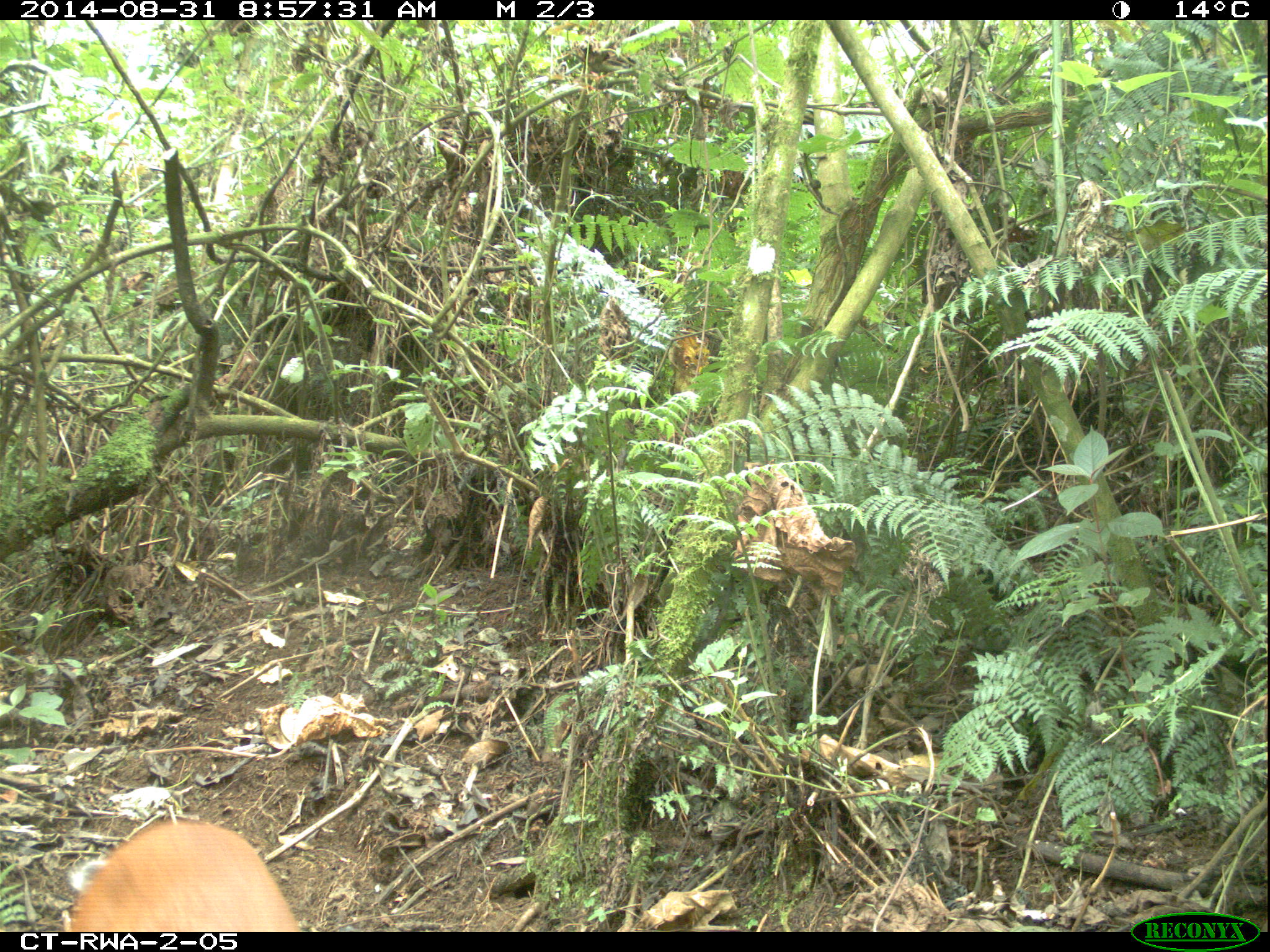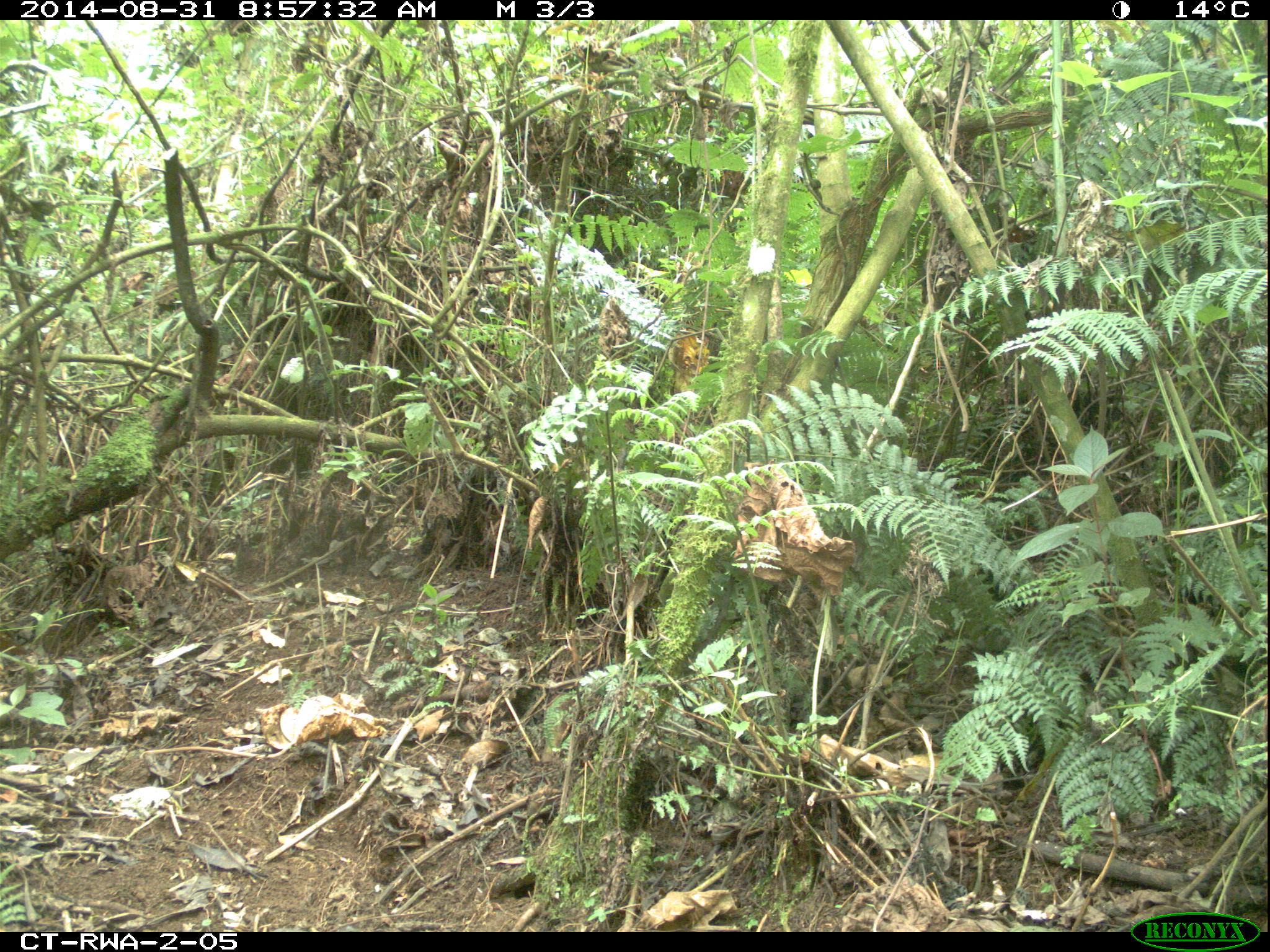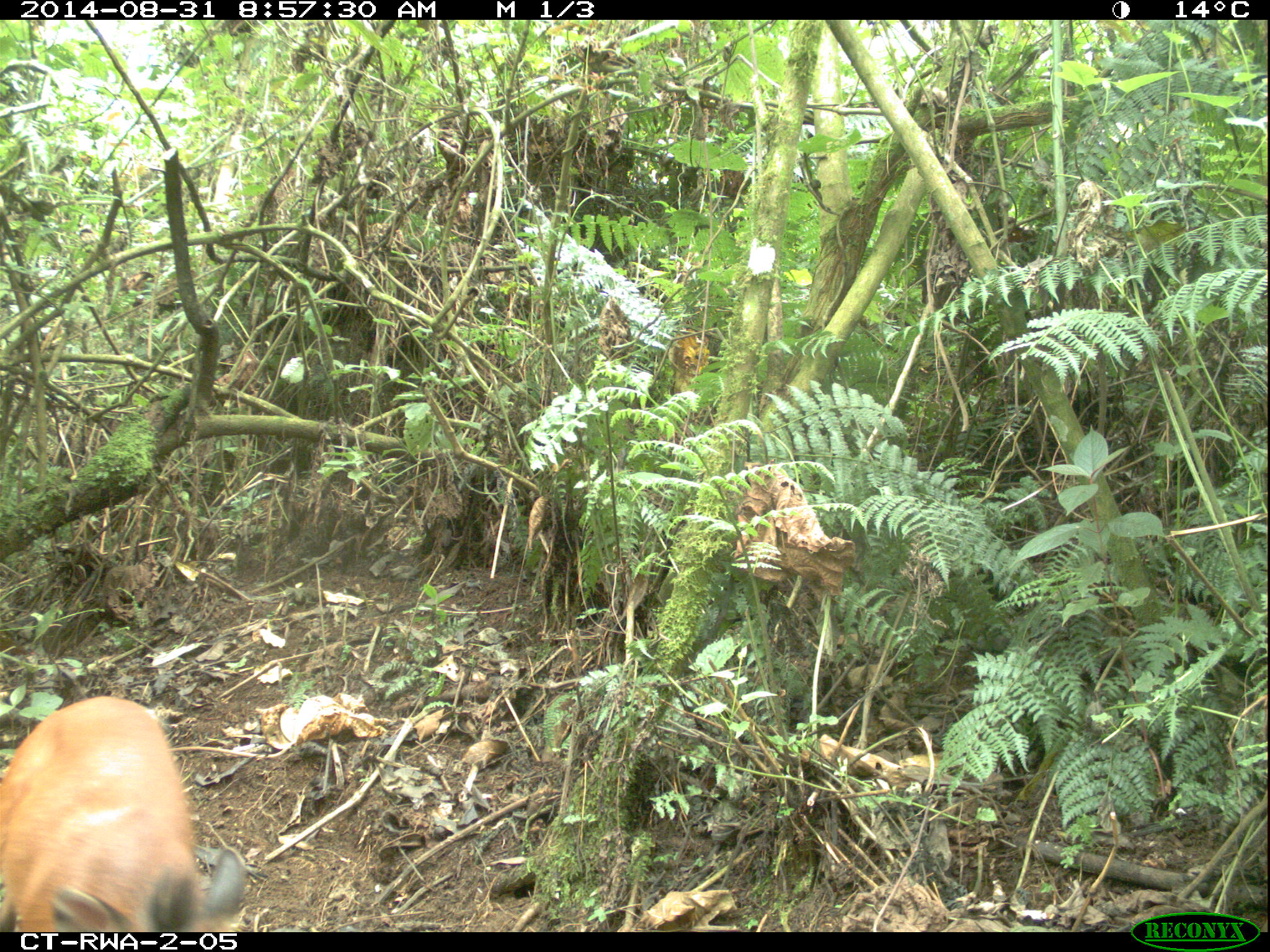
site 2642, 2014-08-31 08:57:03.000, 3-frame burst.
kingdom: Animalia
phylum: Chordata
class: Mammalia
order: Artiodactyla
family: Bovidae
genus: Cephalophus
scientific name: Cephalophus nigrifrons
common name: black-fronted duiker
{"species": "Cephalophus nigrifrons (black-fronted duiker)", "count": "1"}